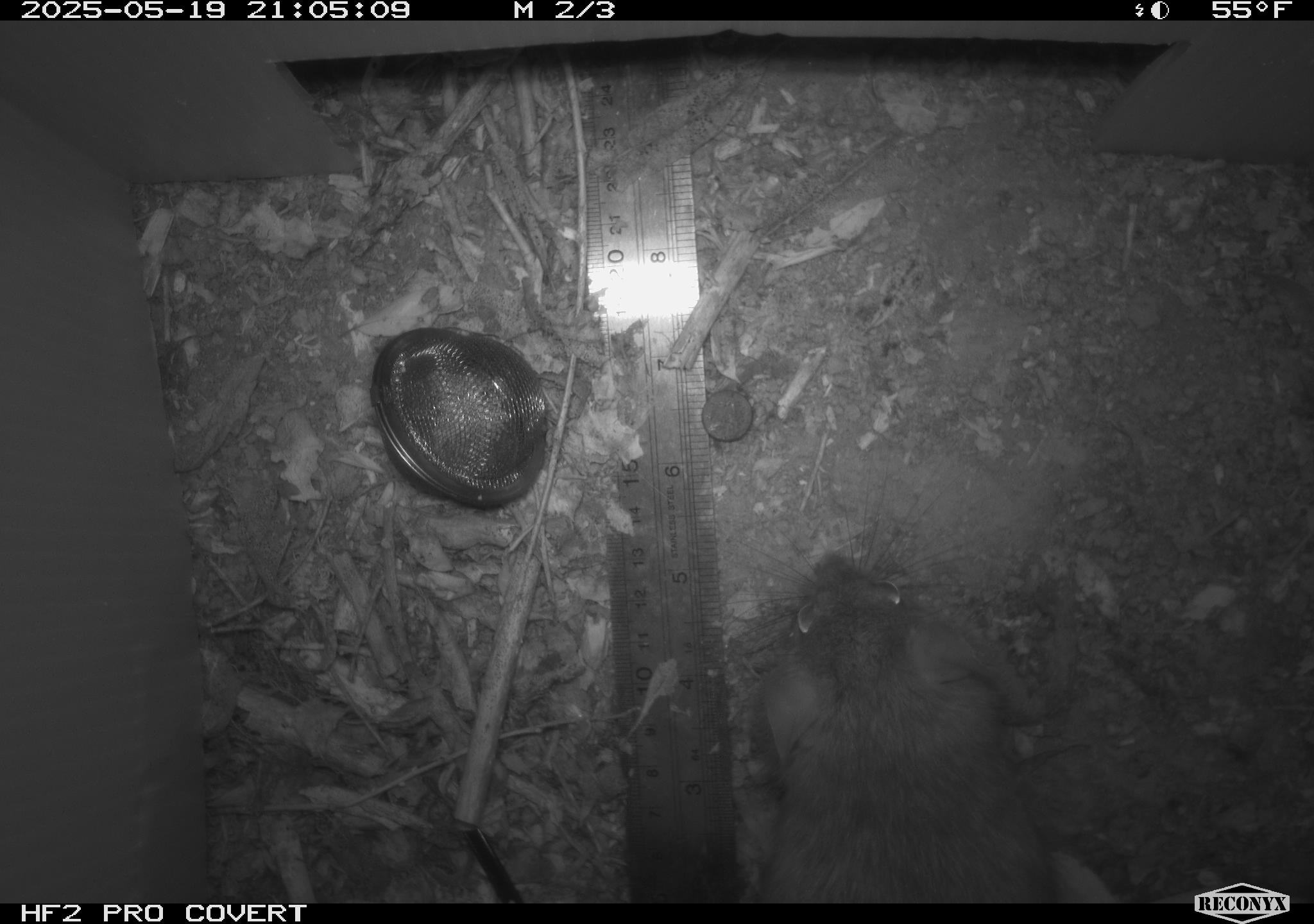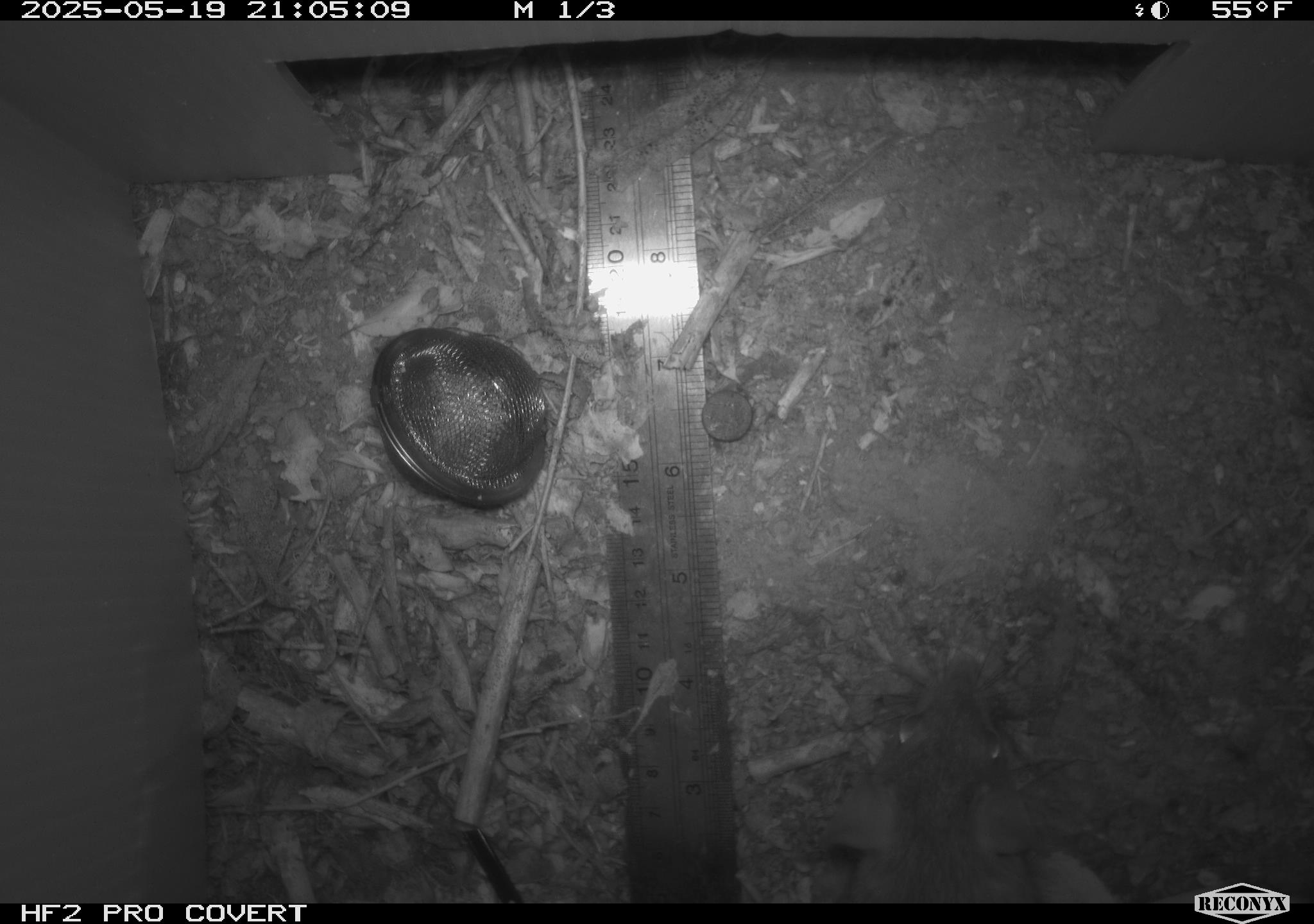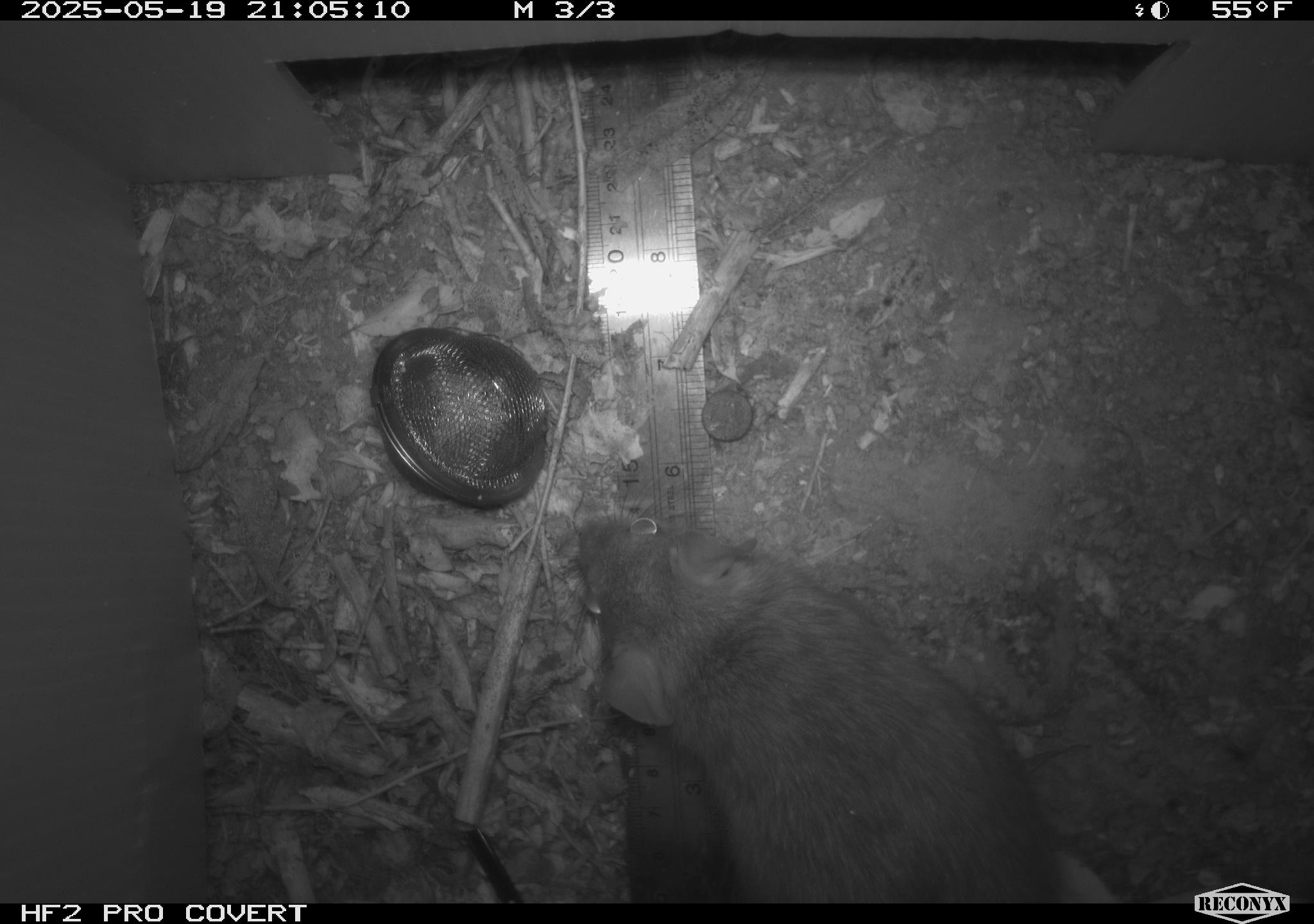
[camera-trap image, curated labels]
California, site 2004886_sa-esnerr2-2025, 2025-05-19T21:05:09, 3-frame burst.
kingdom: Animalia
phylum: Chordata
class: Mammalia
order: Rodentia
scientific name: Rodentia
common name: rodent